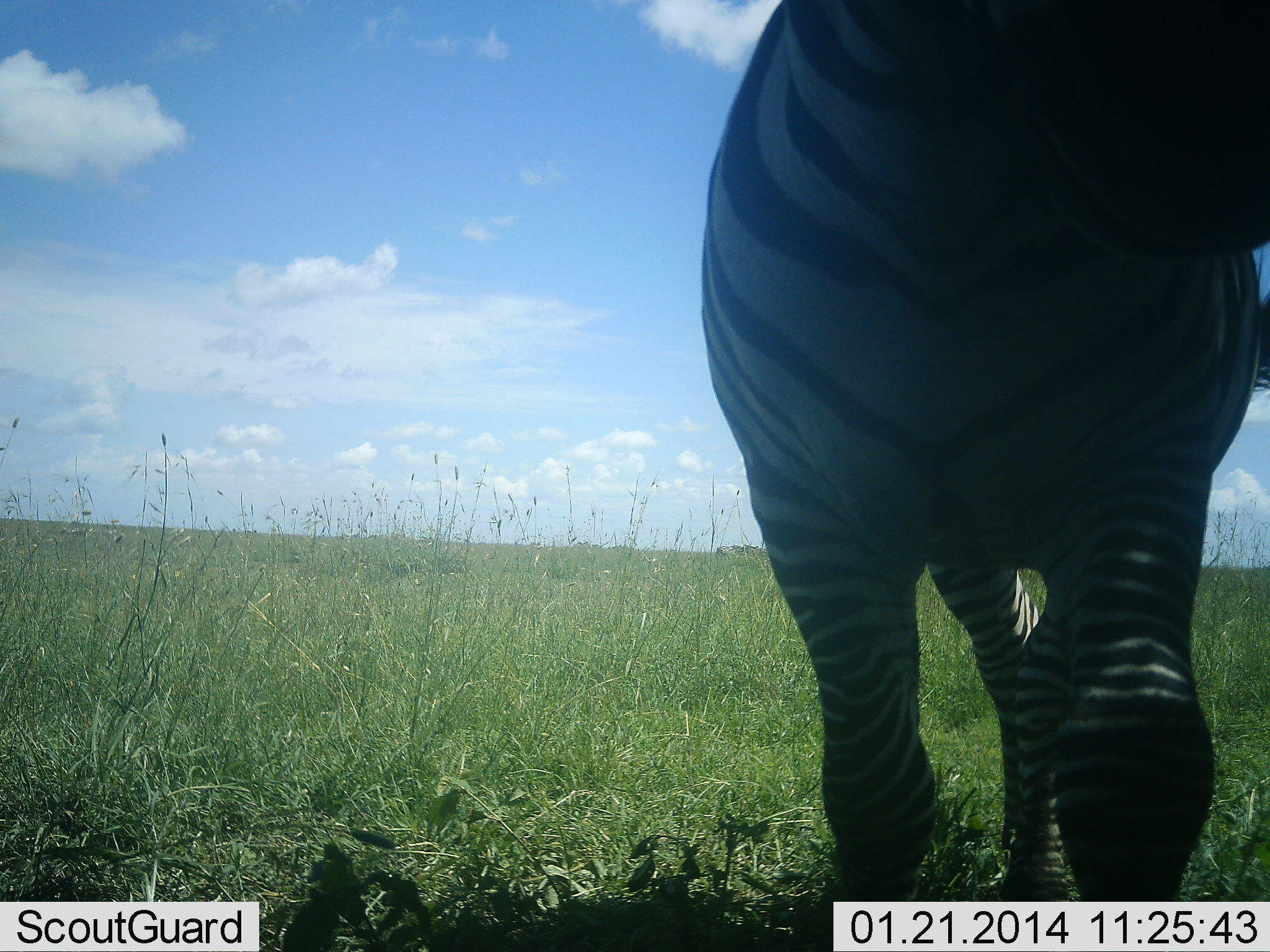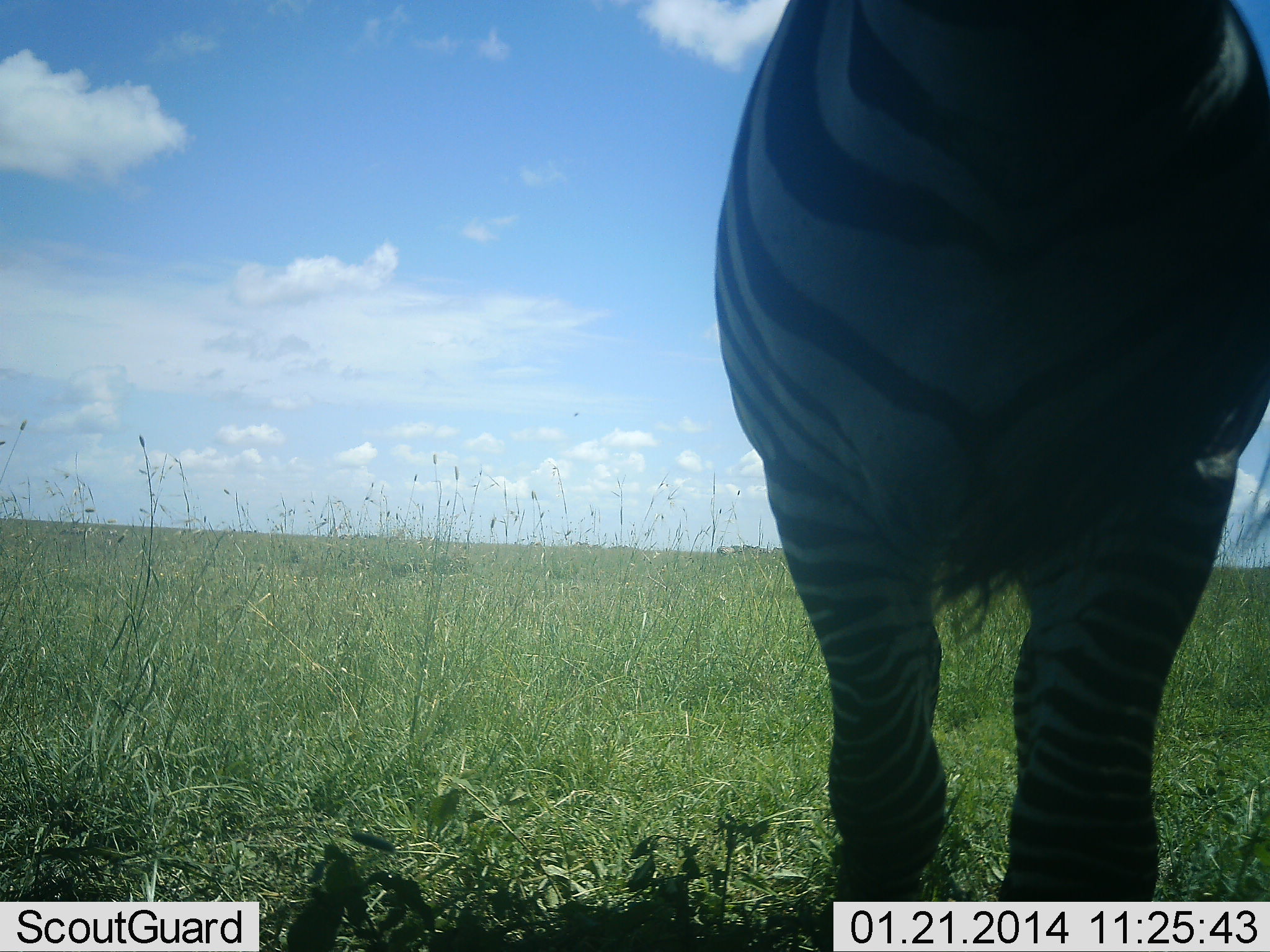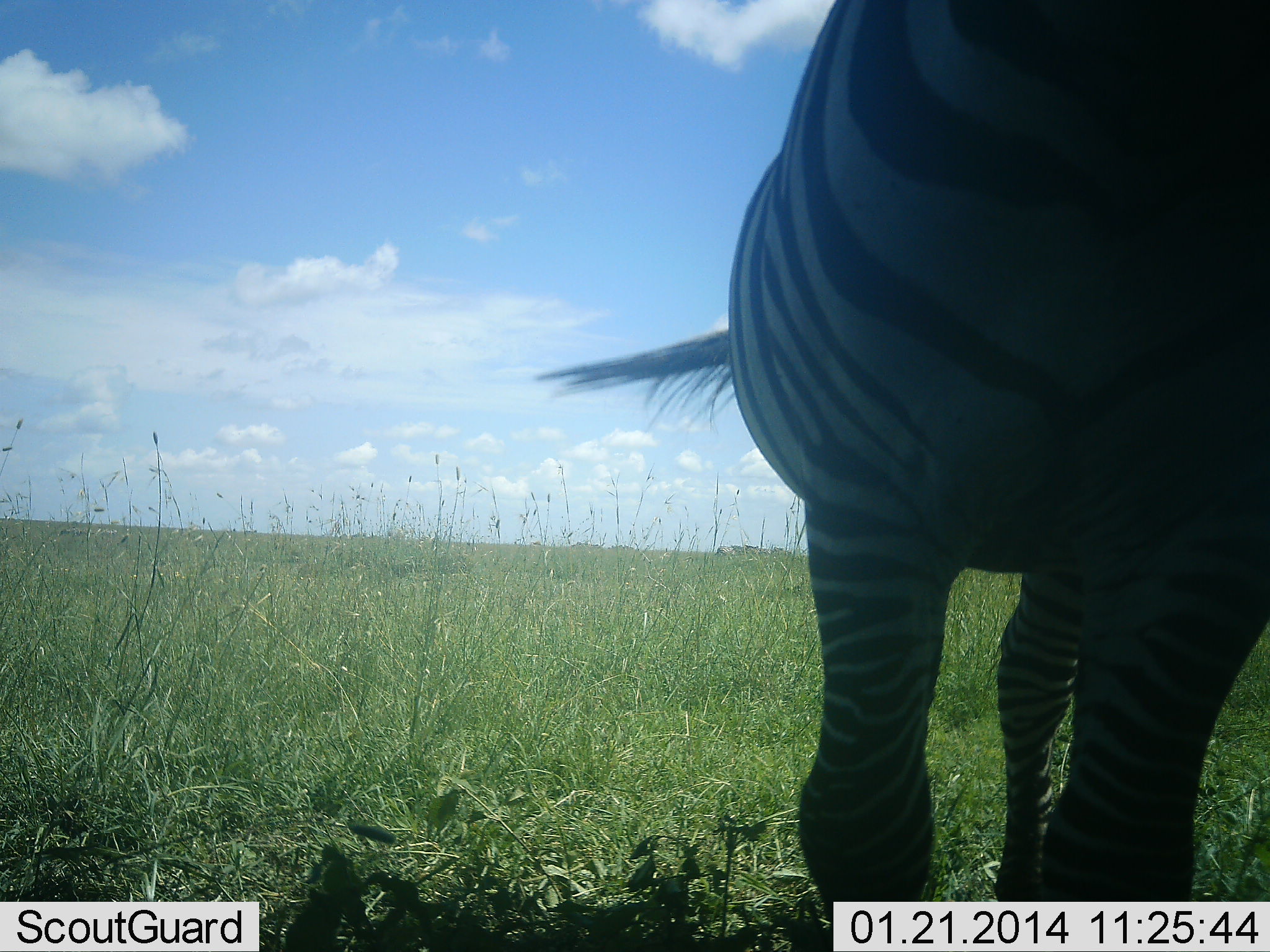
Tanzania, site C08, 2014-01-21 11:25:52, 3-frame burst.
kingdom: Animalia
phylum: Chordata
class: Mammalia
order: Perissodactyla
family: Equidae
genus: Equus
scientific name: Equus quagga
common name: plains zebra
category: zebra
Zebra (plains zebra) (Equus quagga), count 1. Behavior (volunteer vote fractions): standing 90%, resting 0%, moving 10%, interacting 0%. Young present (vote fraction): 0%. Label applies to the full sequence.